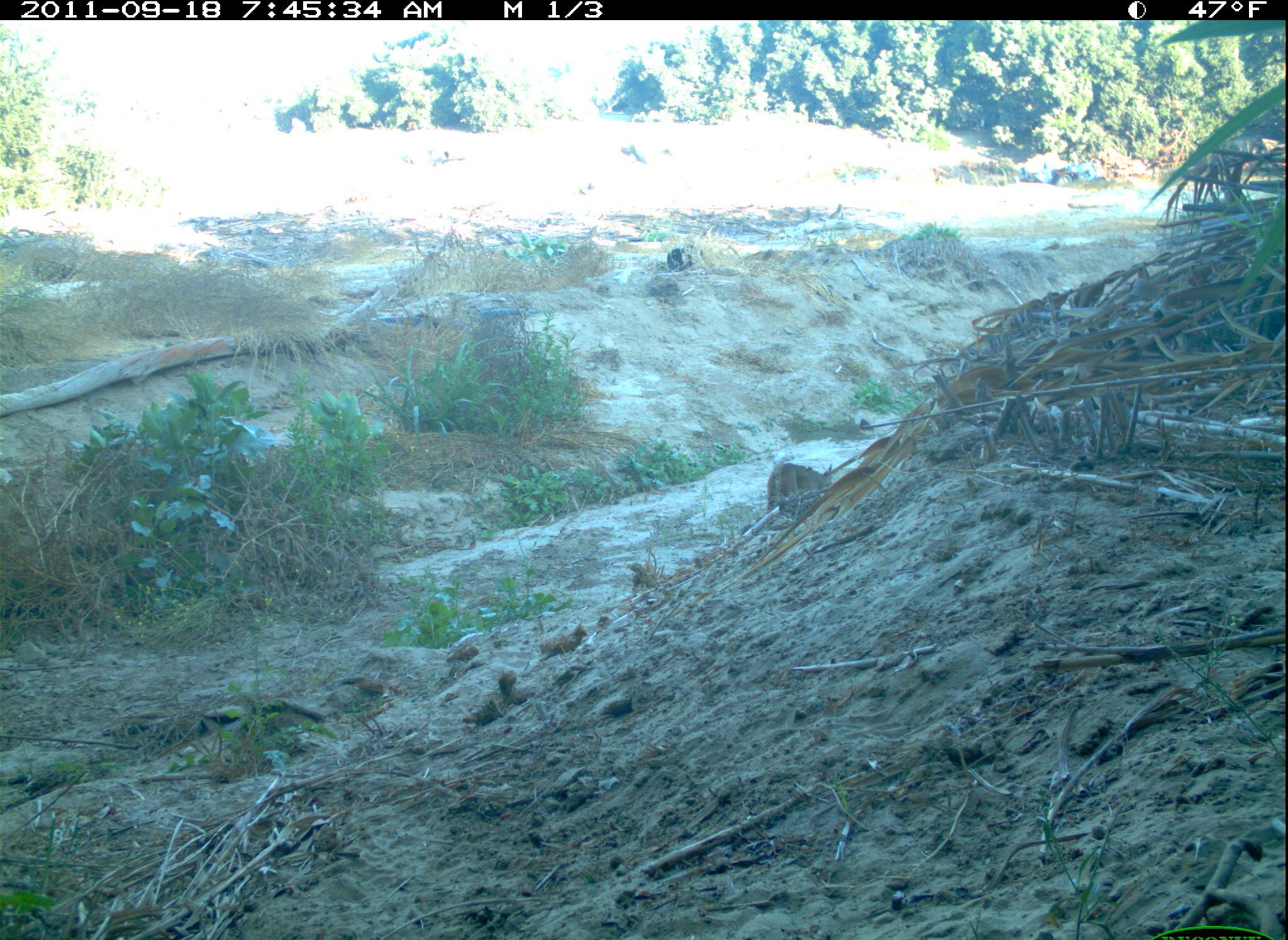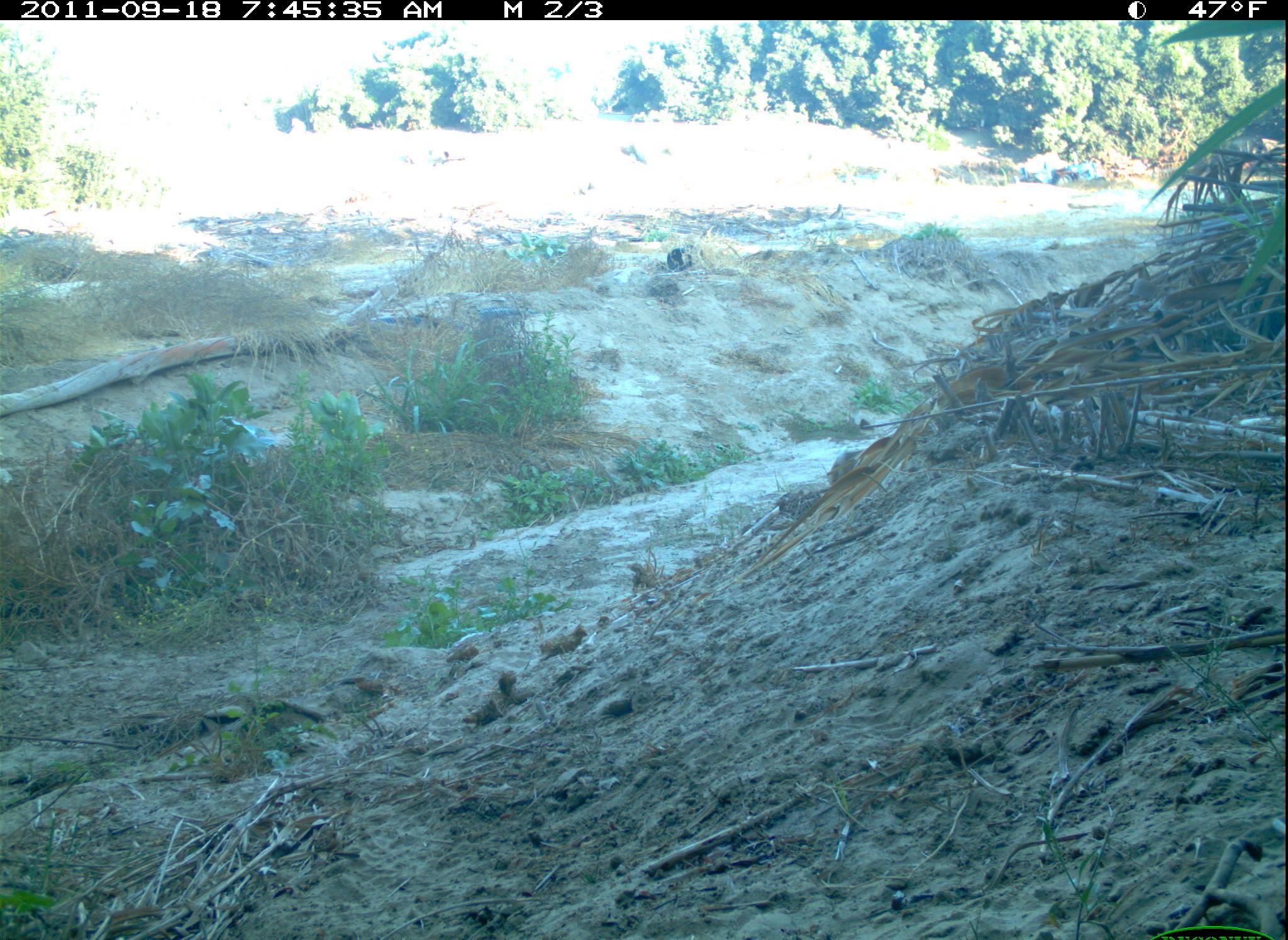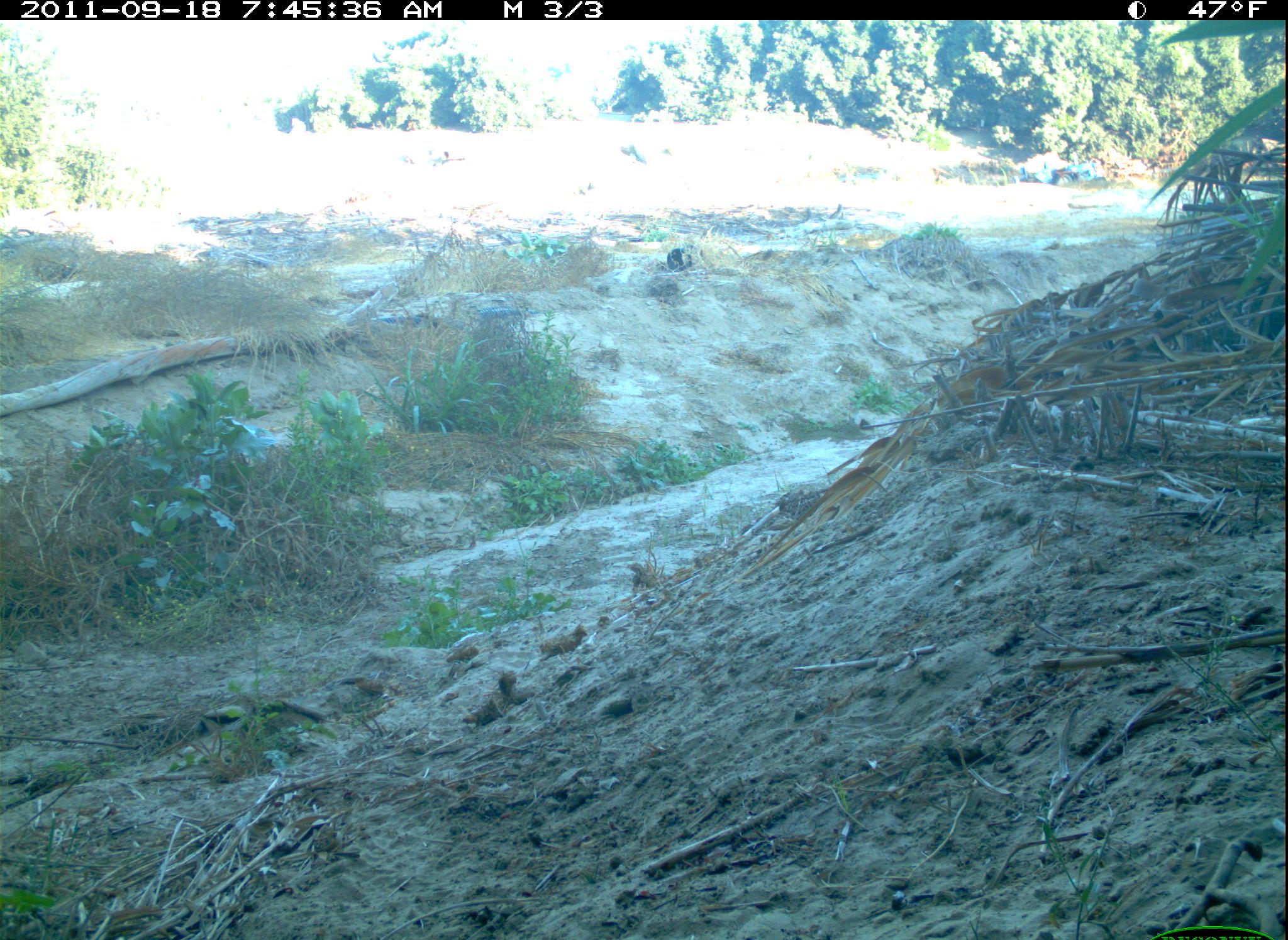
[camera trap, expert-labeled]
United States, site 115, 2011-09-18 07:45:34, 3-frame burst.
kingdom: Animalia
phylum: Chordata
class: Mammalia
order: Carnivora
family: Felidae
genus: Lynx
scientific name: Lynx rufus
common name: bobcat